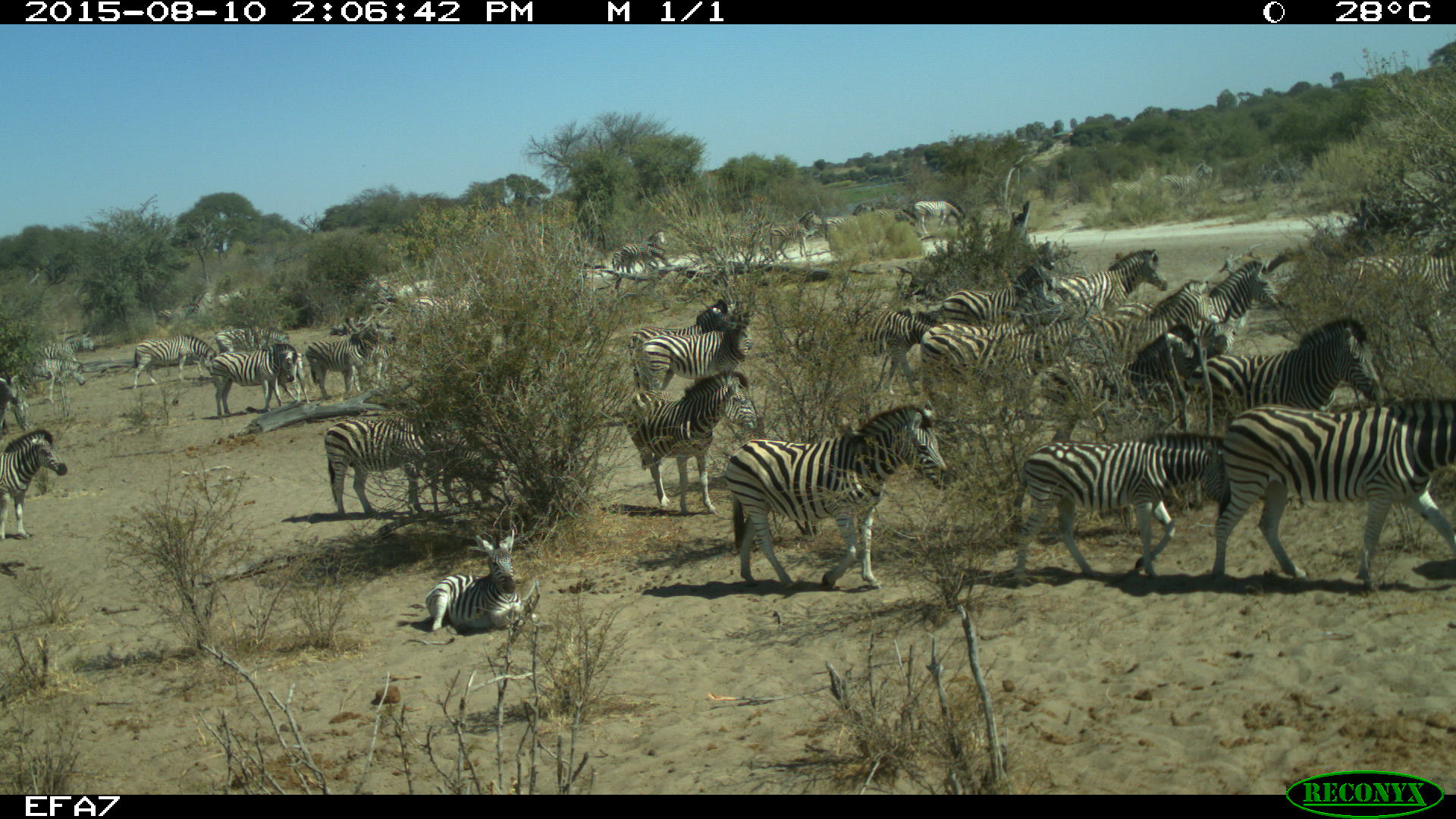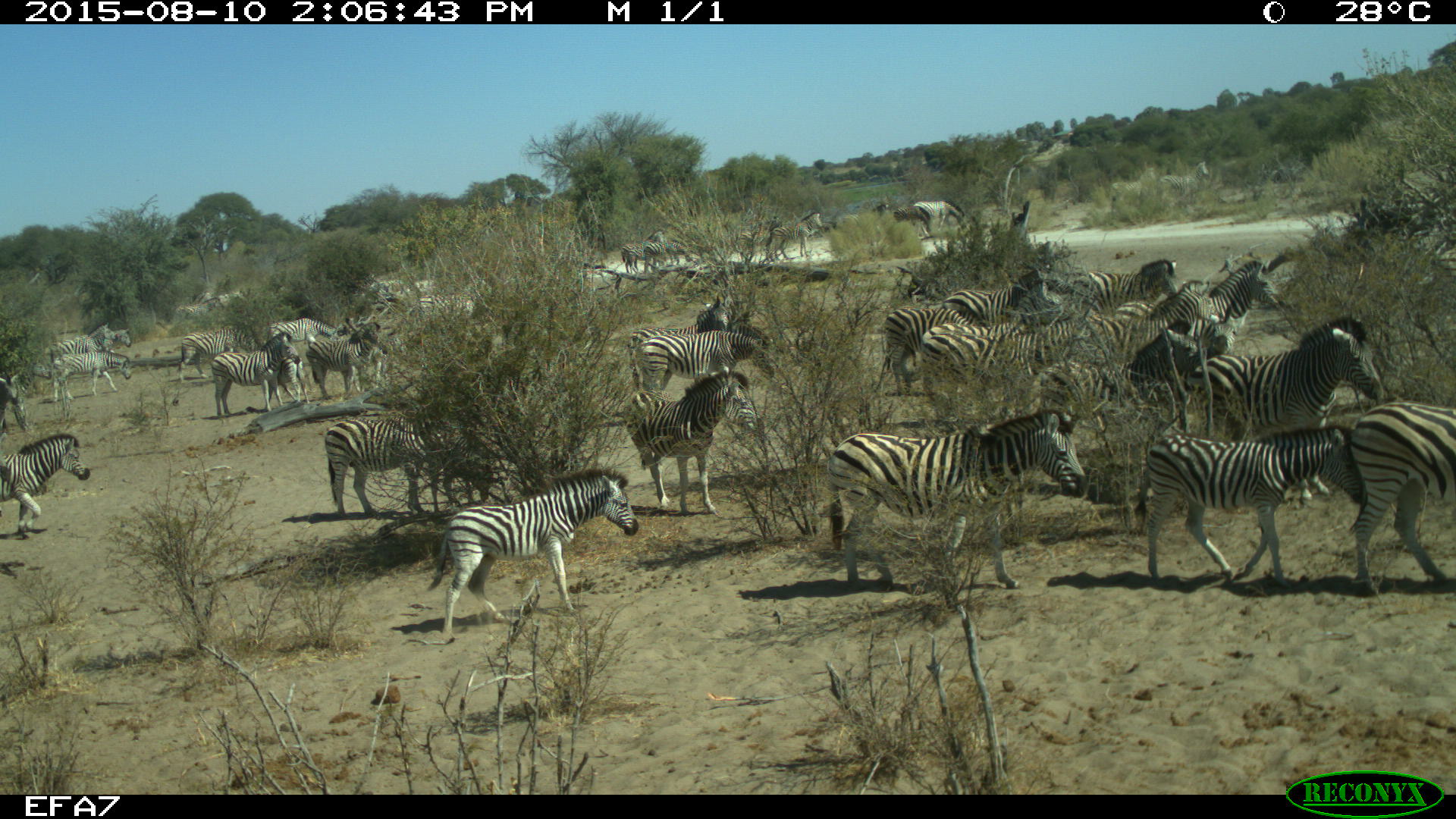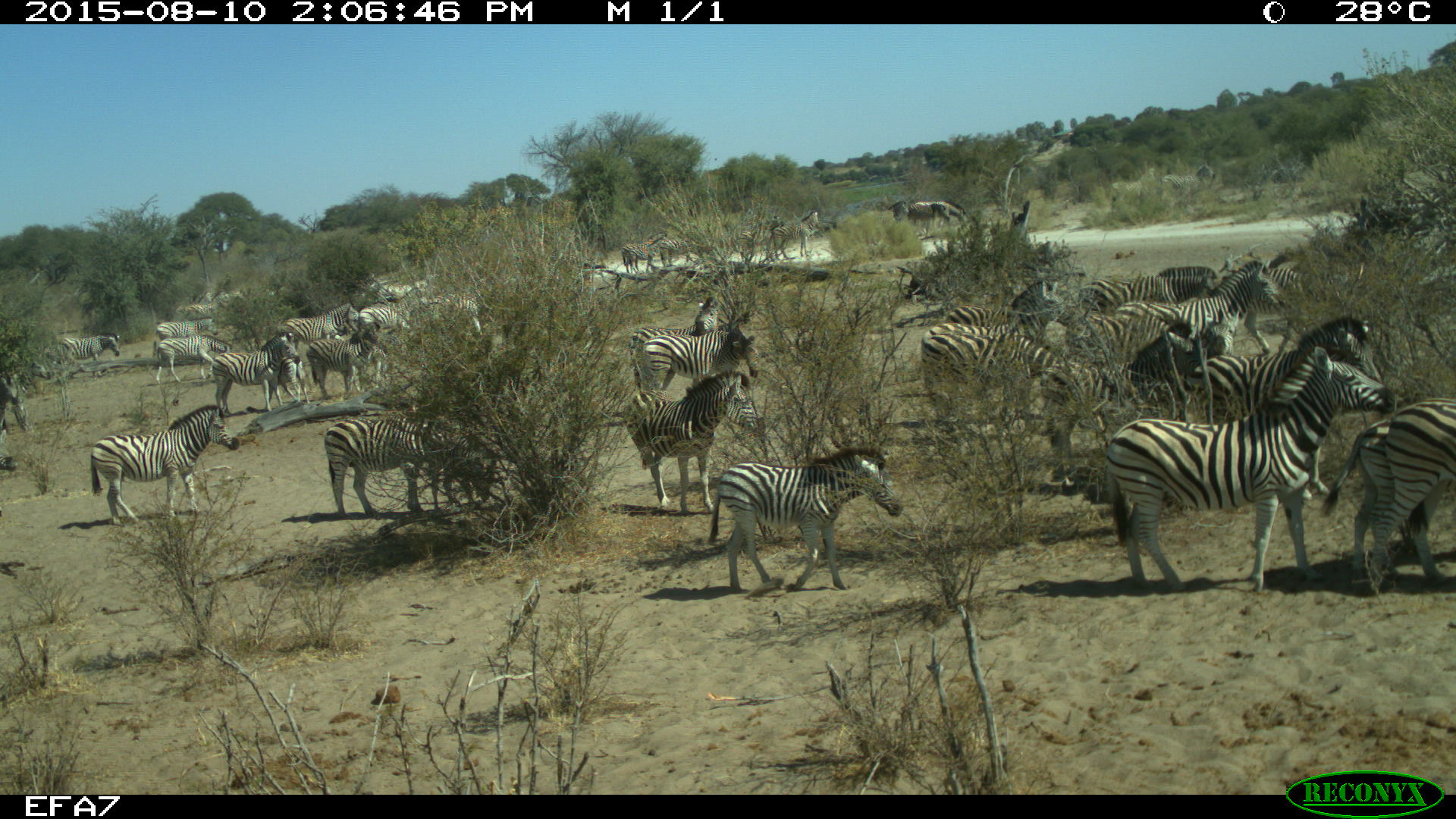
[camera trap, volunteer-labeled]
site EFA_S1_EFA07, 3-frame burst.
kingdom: Animalia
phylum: Chordata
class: Mammalia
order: Perissodactyla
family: Equidae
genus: Equus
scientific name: Equus quagga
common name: plains zebra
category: zebraplains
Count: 11-50.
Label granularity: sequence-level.